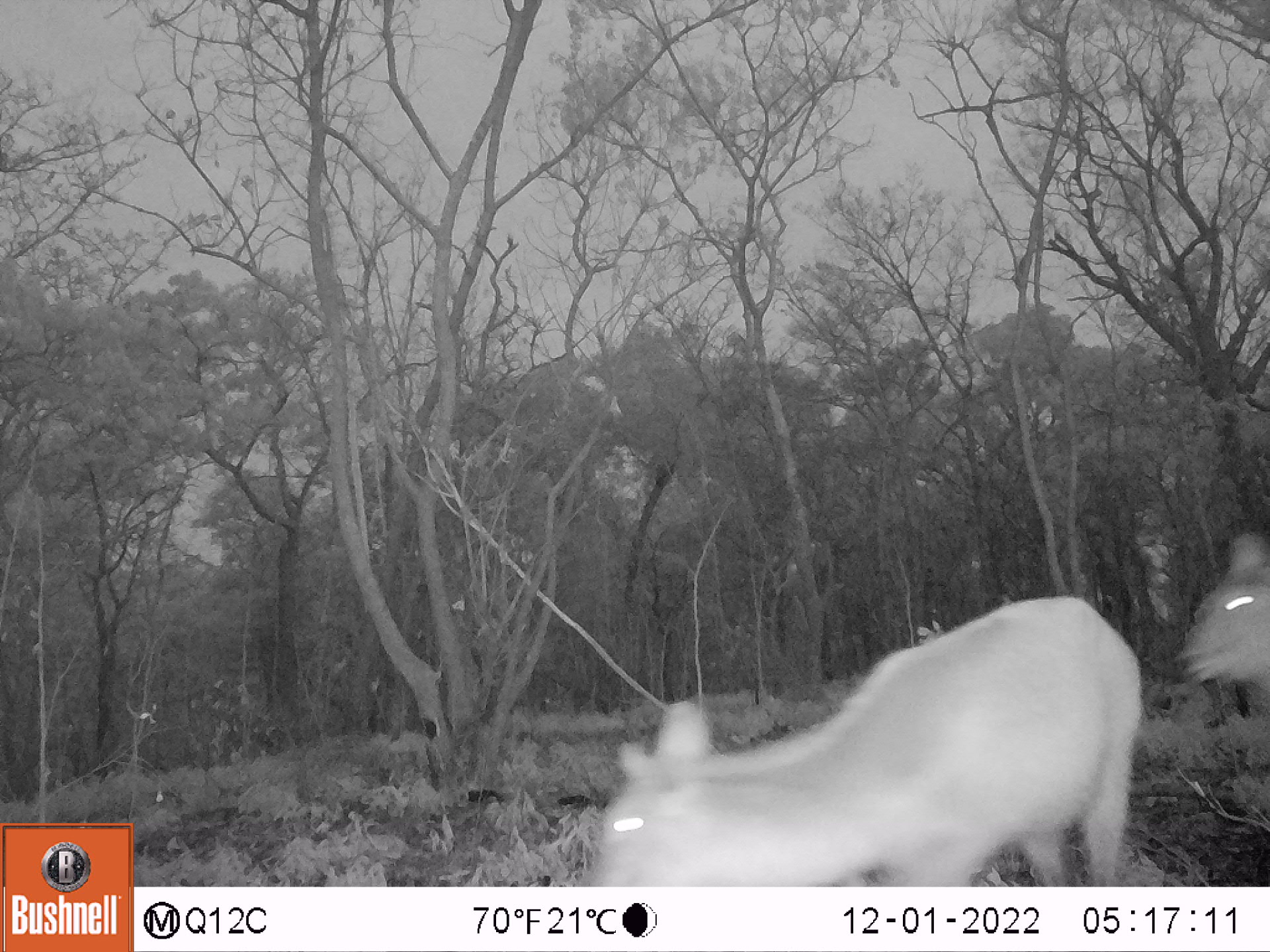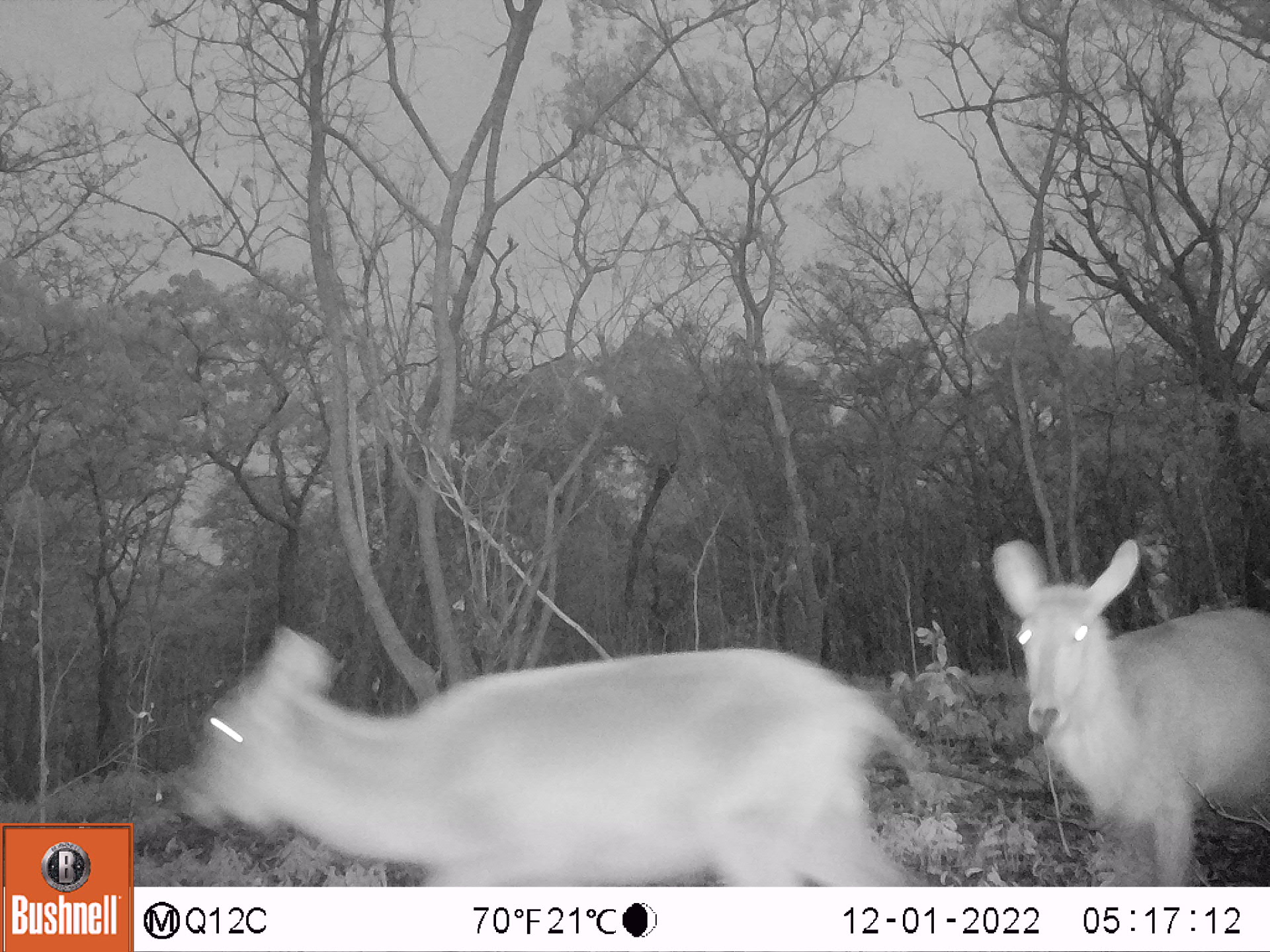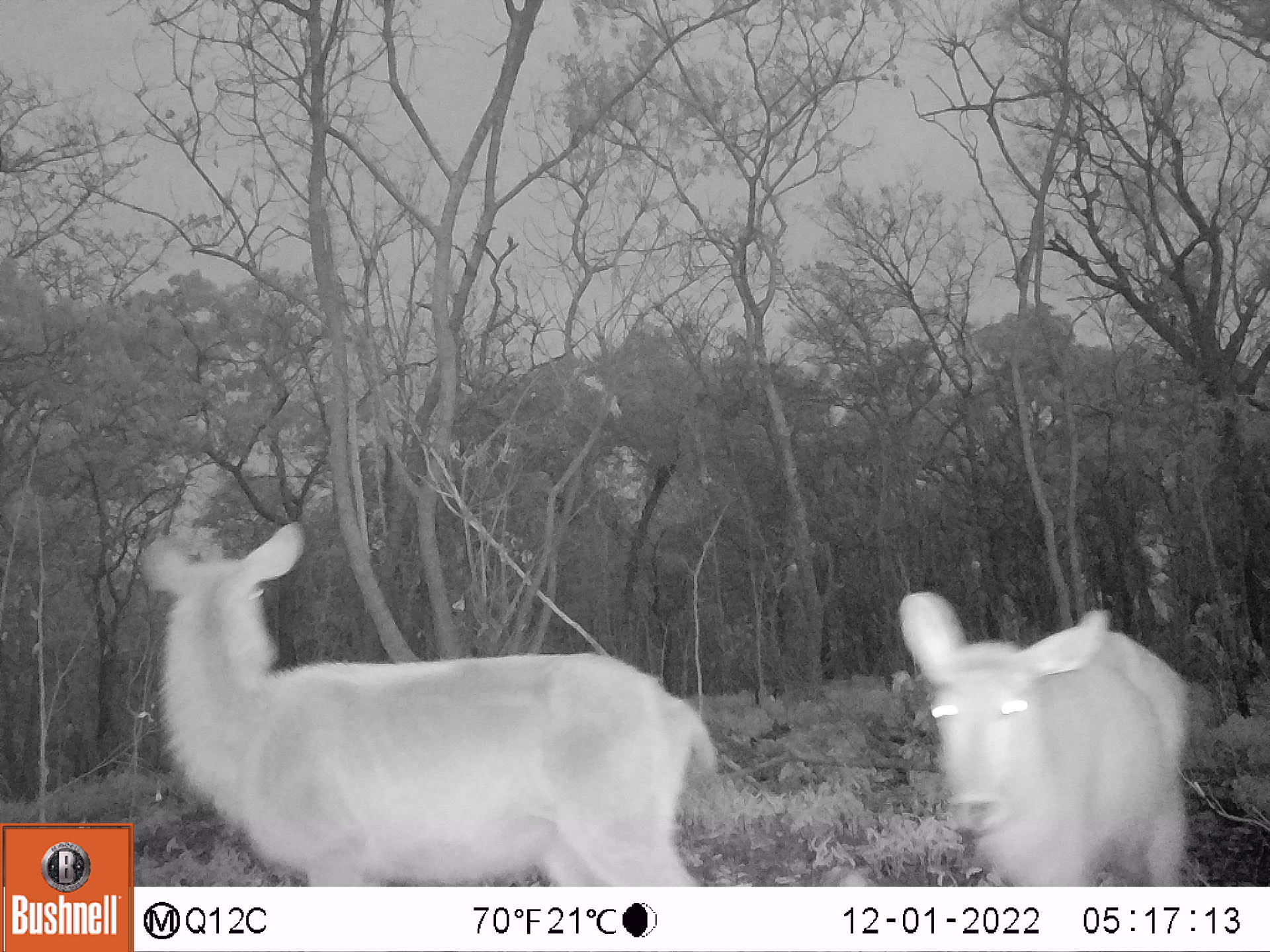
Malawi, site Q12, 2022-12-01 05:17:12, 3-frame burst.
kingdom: Animalia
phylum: Chordata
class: Mammalia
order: Artiodactyla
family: Bovidae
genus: Kobus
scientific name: Kobus ellipsiprymnus ellipsiprymnus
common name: common waterbuck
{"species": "common waterbuck (Kobus ellipsiprymnus ellipsiprymnus)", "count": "2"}